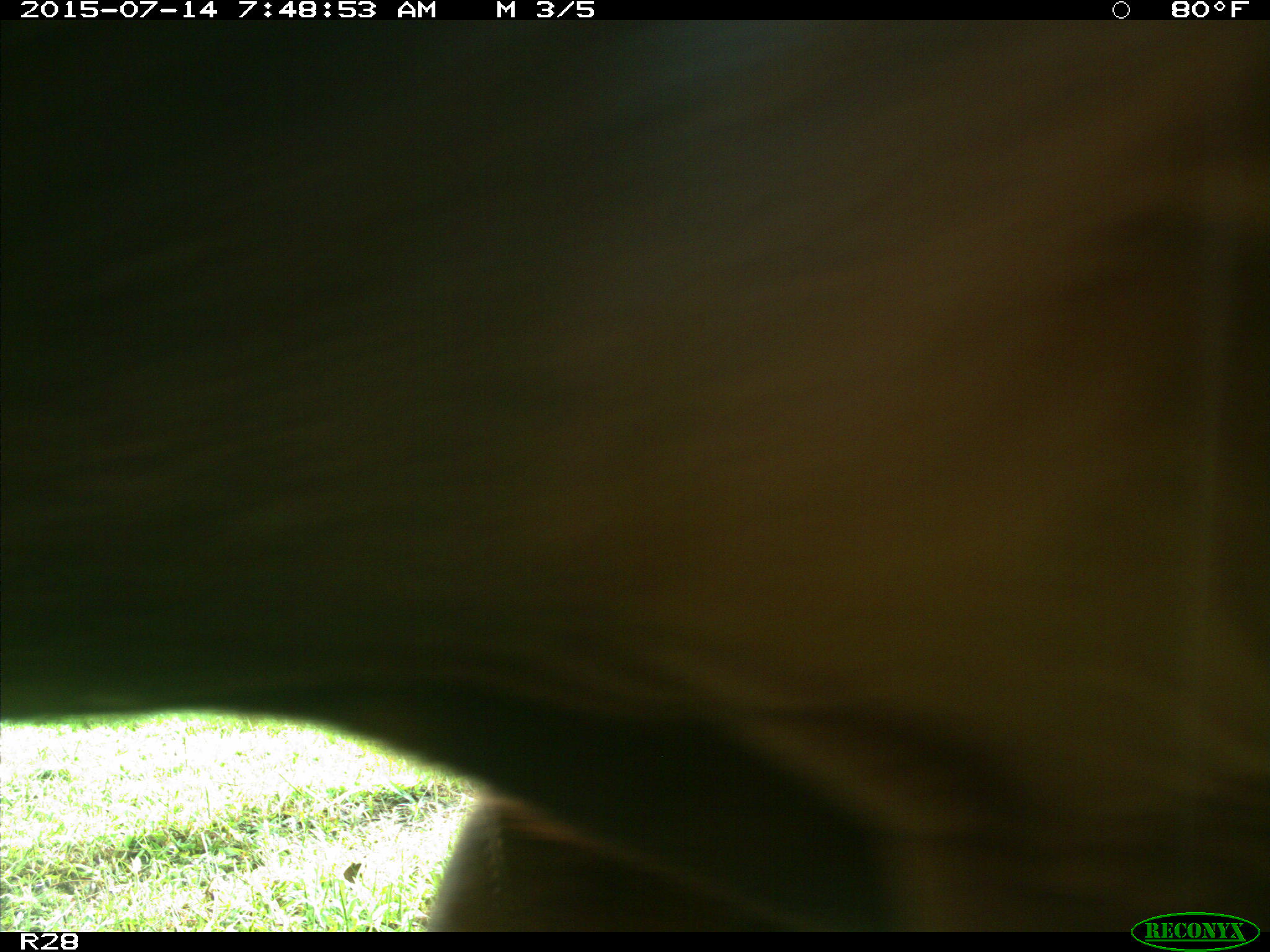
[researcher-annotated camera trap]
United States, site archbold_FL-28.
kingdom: Animalia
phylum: Chordata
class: Mammalia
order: Artiodactyla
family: Bovidae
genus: Bos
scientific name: Bos taurus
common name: domestic cow